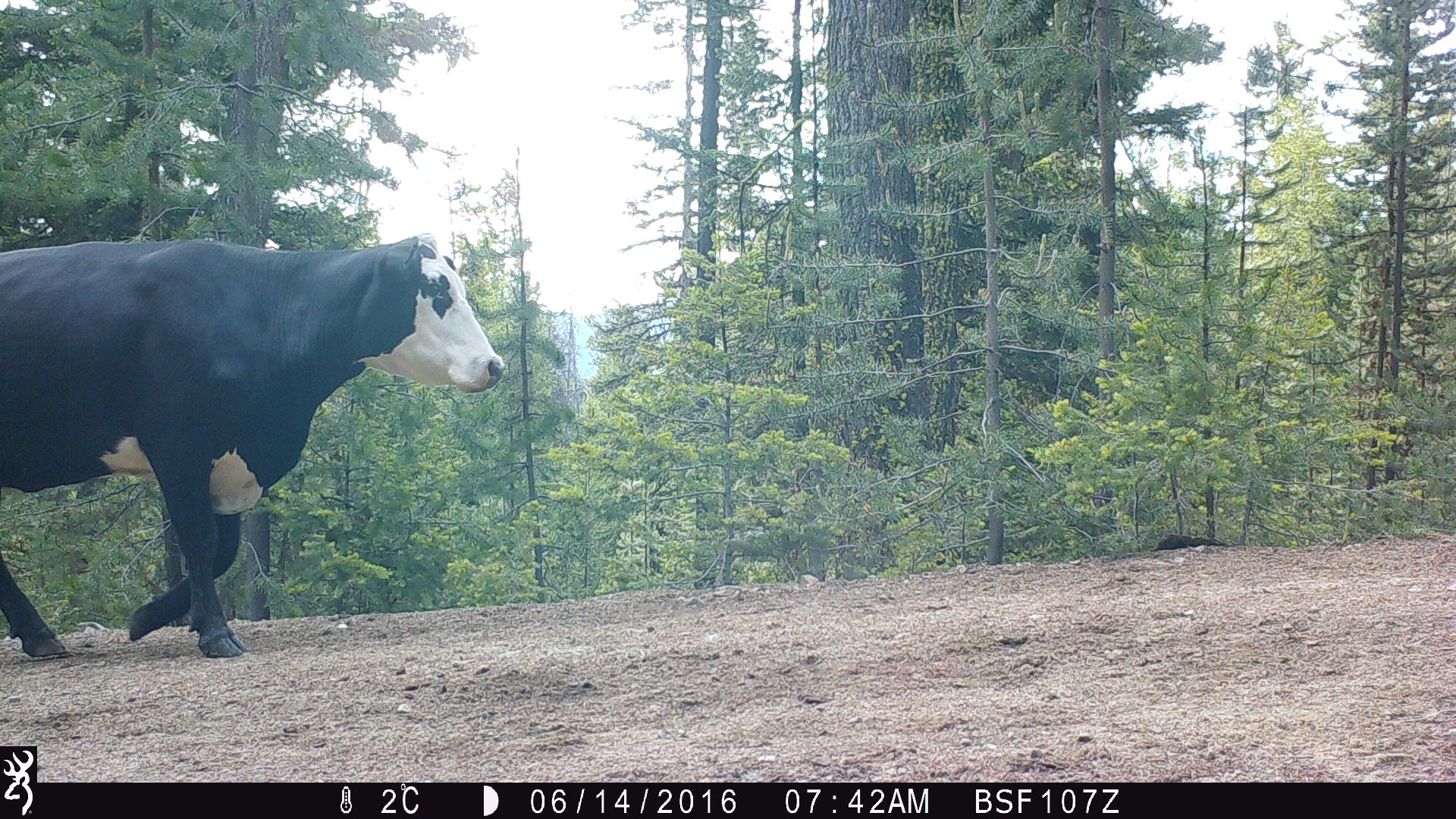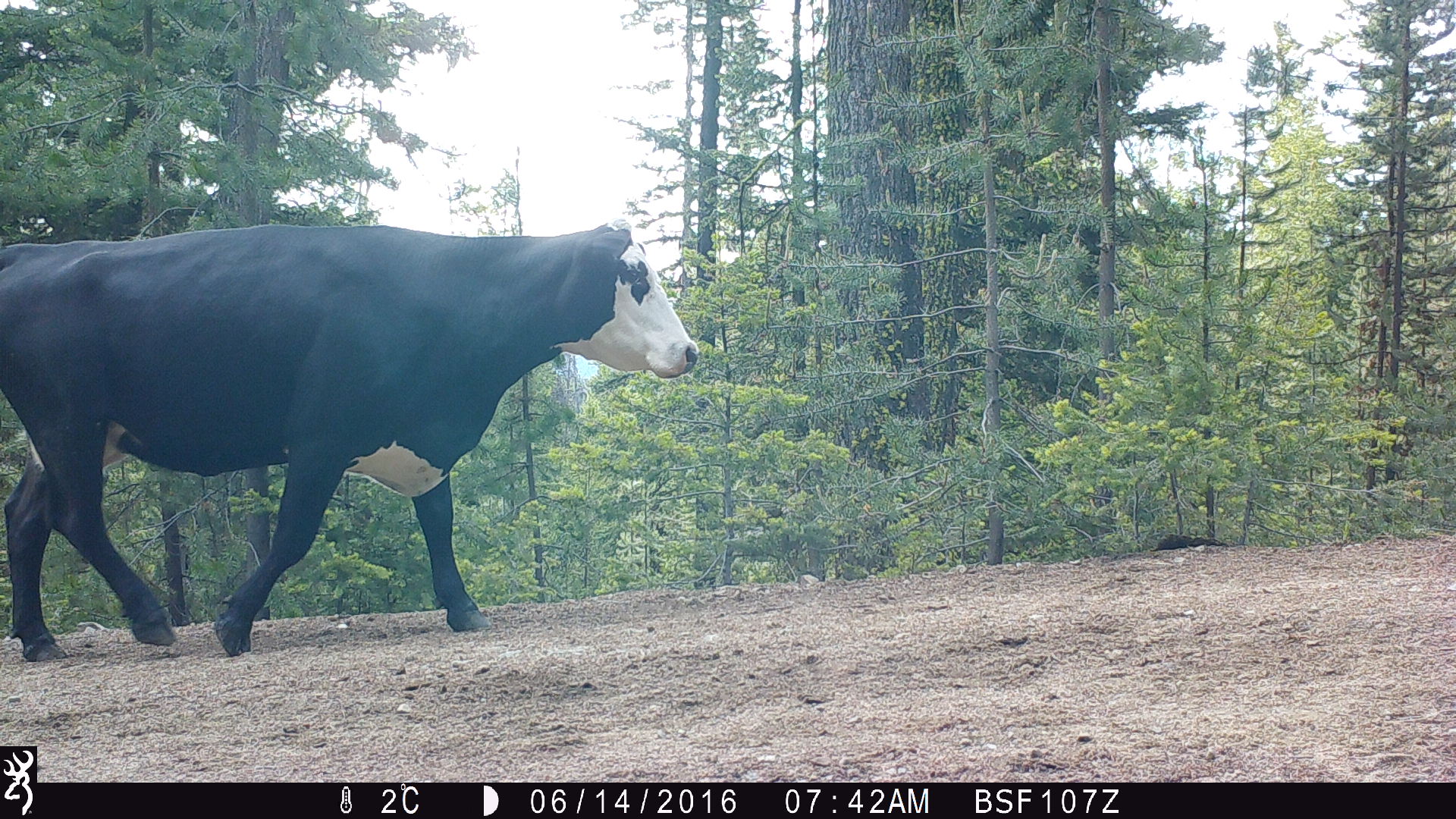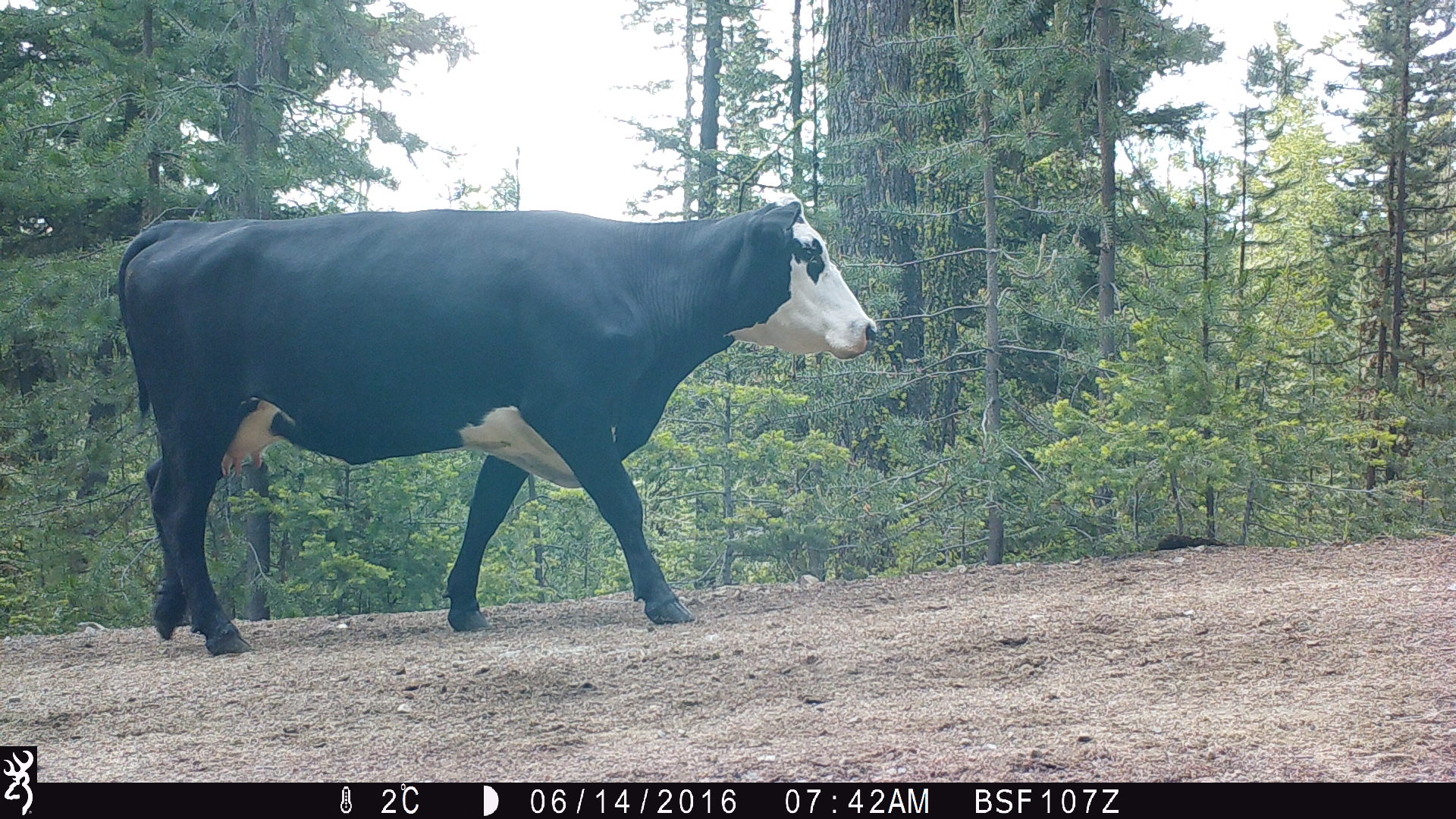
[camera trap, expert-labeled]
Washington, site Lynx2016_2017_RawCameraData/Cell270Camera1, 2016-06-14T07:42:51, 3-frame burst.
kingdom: Animalia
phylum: Chordata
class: Mammalia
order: Artiodactyla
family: Bovidae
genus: Bos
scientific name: Bos taurus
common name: domestic cattle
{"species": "domestic cattle (Bos taurus)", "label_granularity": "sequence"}